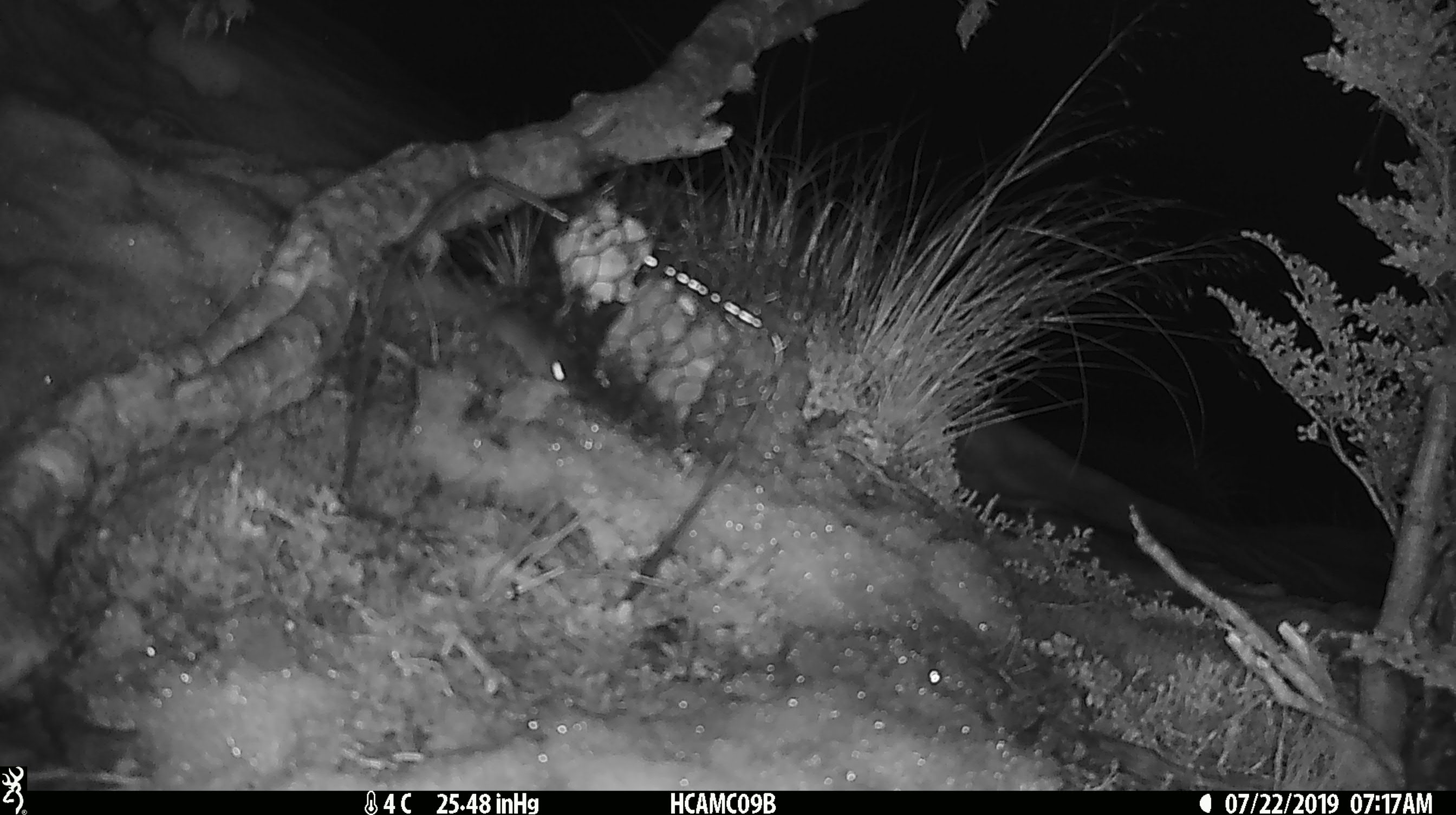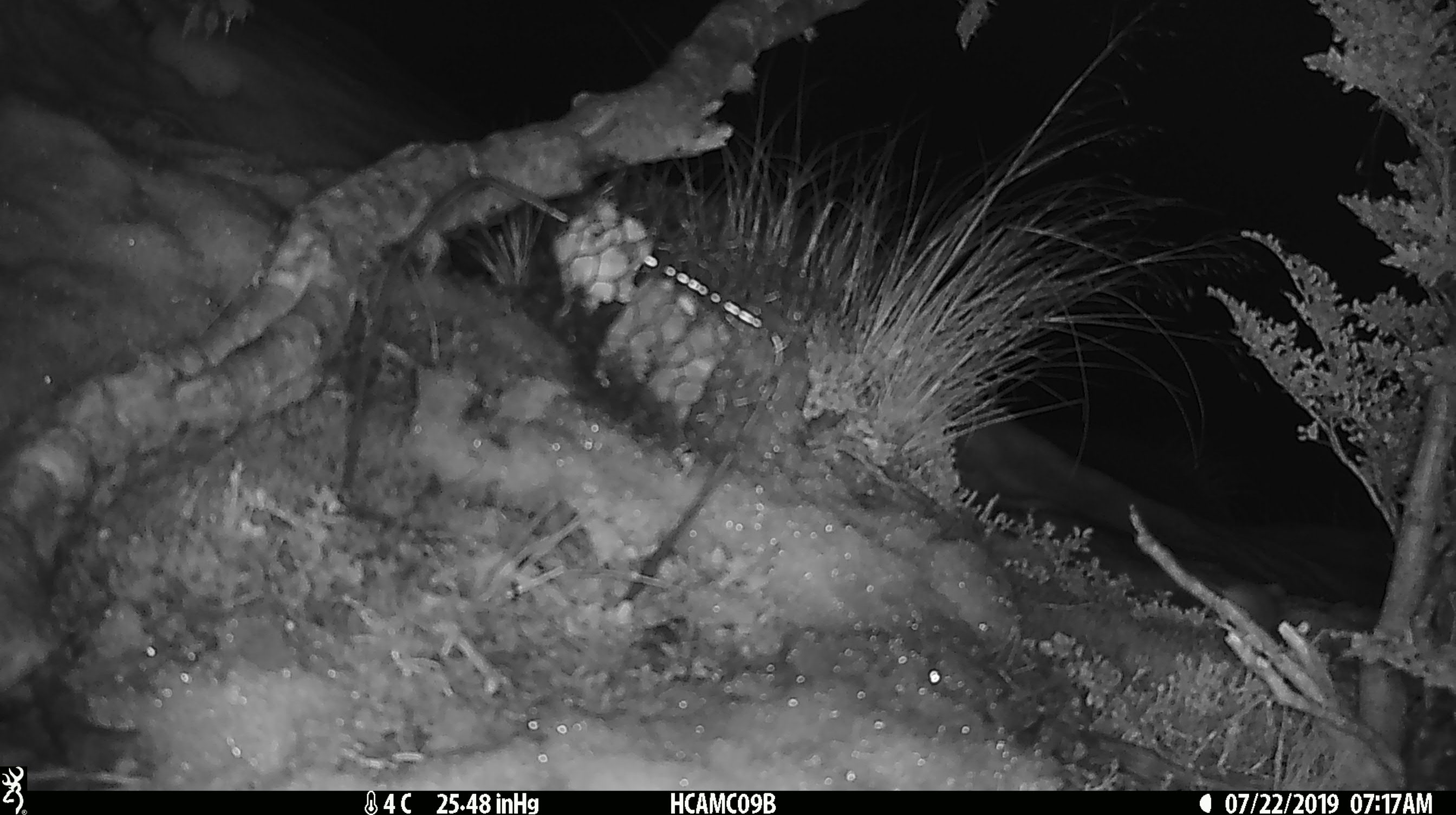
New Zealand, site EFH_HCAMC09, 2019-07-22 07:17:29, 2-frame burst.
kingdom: Animalia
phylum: Chordata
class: Mammalia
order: Rodentia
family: Muridae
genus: Mus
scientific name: Mus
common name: mouse